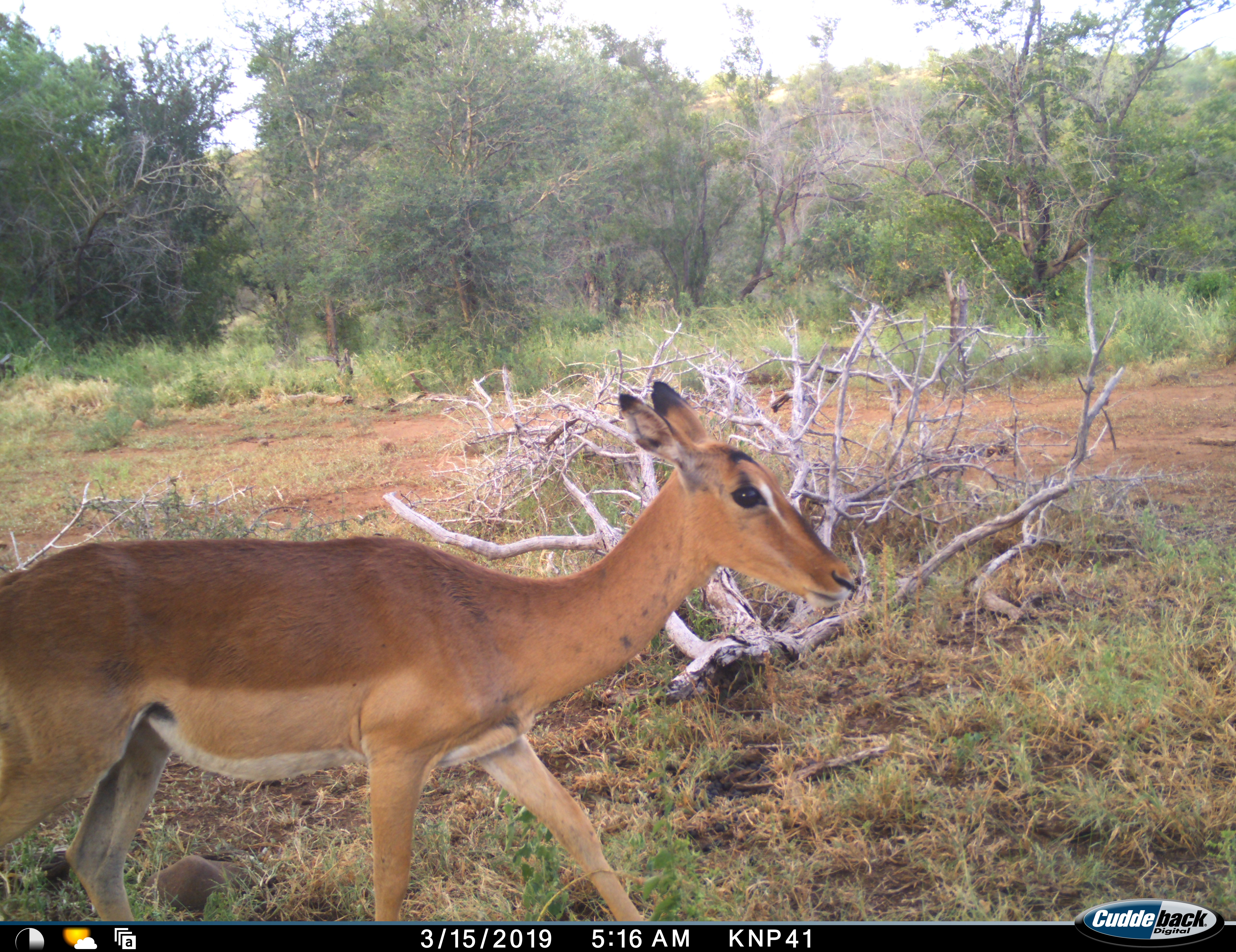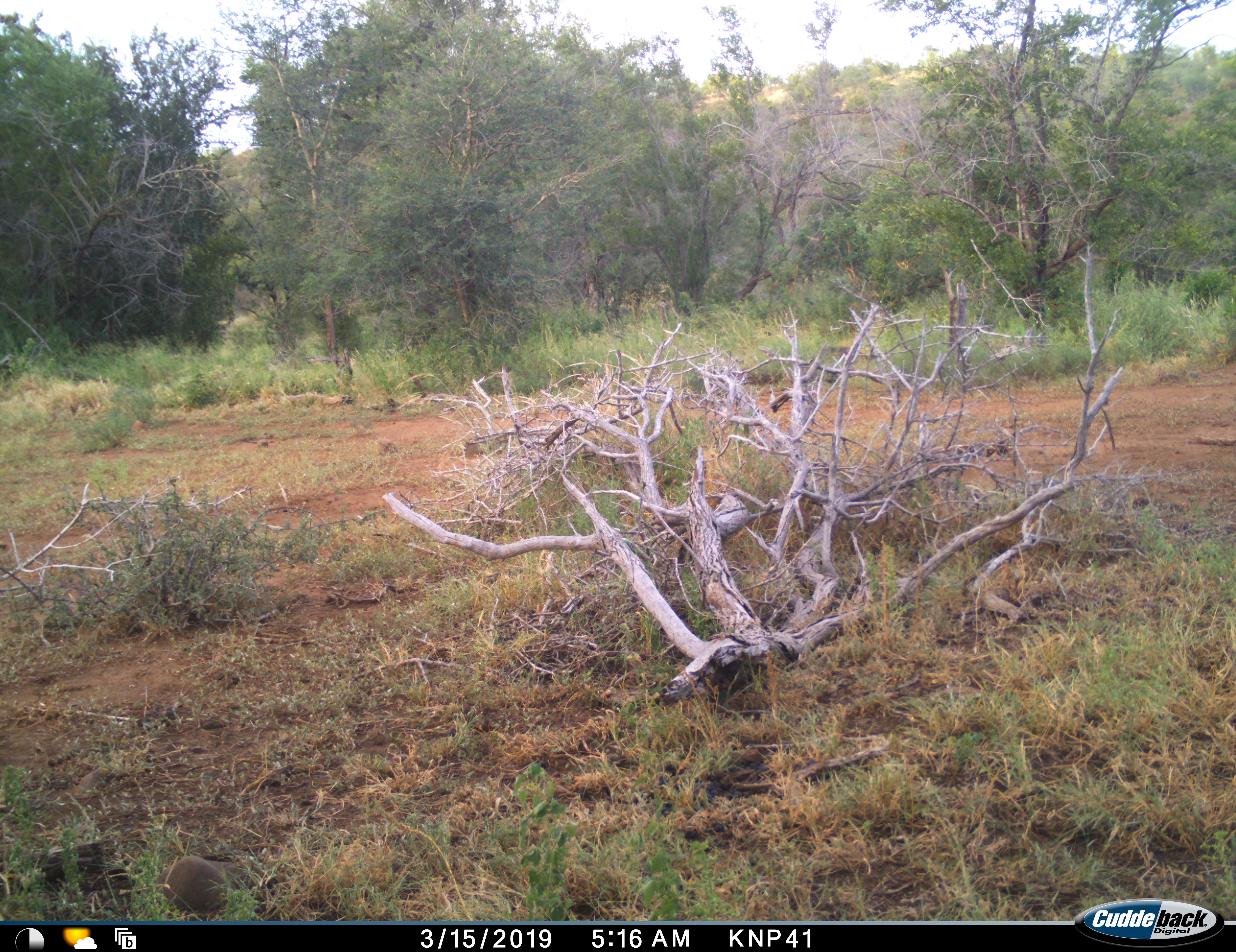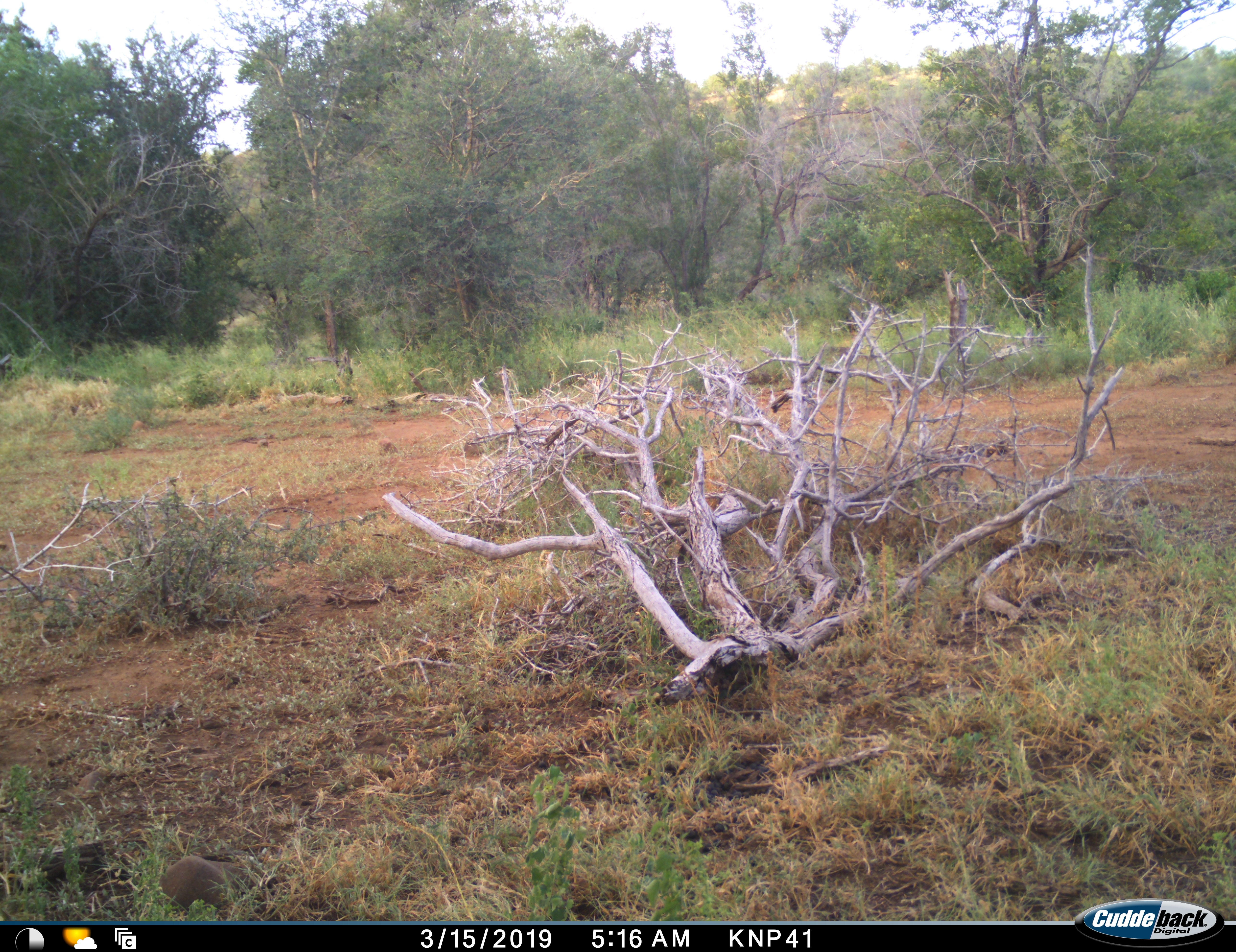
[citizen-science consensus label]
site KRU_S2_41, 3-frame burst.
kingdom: Animalia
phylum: Chordata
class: Mammalia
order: Artiodactyla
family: Bovidae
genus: Aepyceros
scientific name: Aepyceros melampus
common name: impala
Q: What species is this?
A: Impala (Aepyceros melampus).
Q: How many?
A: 1.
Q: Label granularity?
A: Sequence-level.